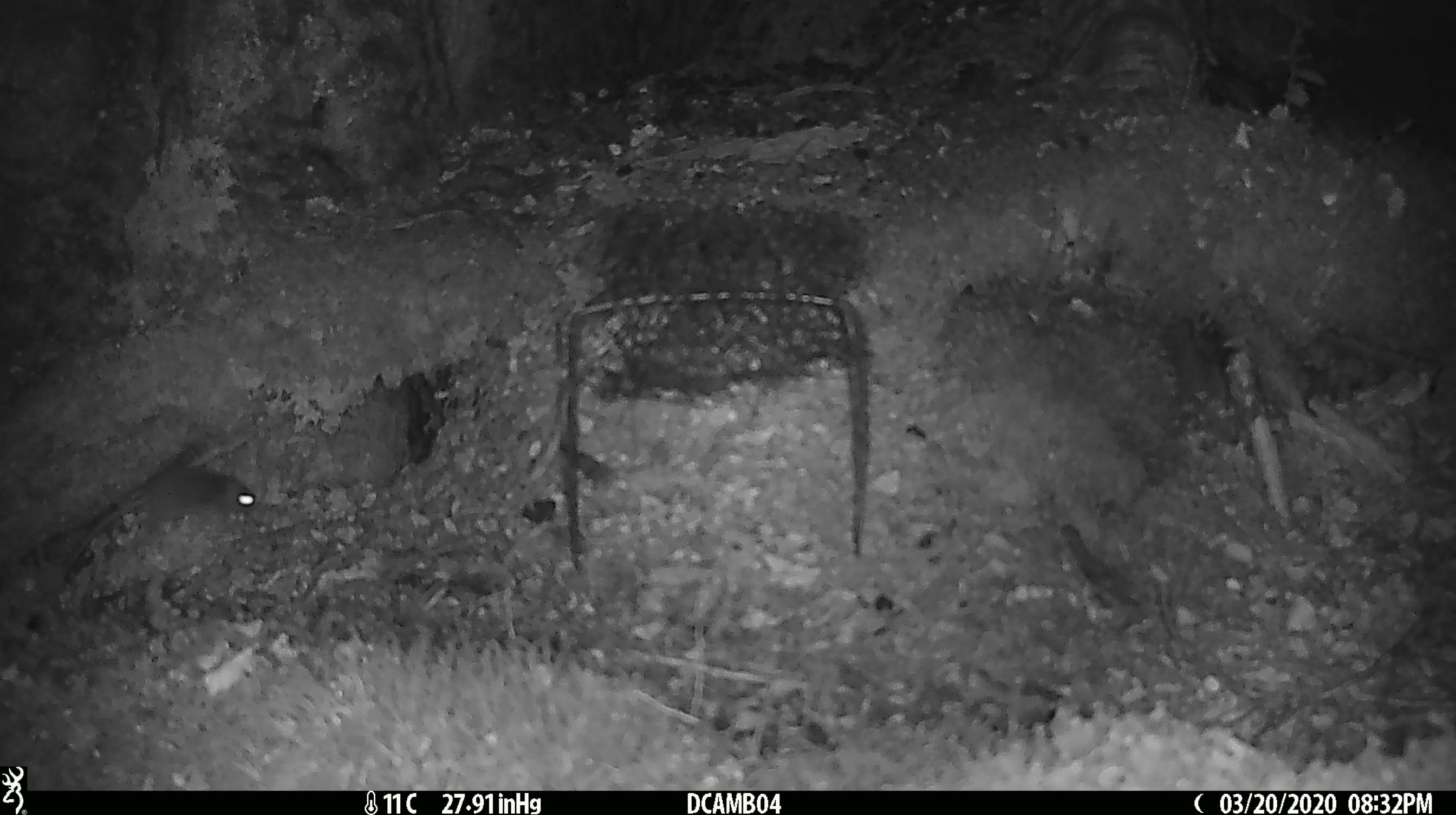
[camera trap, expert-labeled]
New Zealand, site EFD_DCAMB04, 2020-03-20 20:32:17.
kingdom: Animalia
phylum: Chordata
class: Mammalia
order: Rodentia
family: Muridae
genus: Mus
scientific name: Mus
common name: mouse